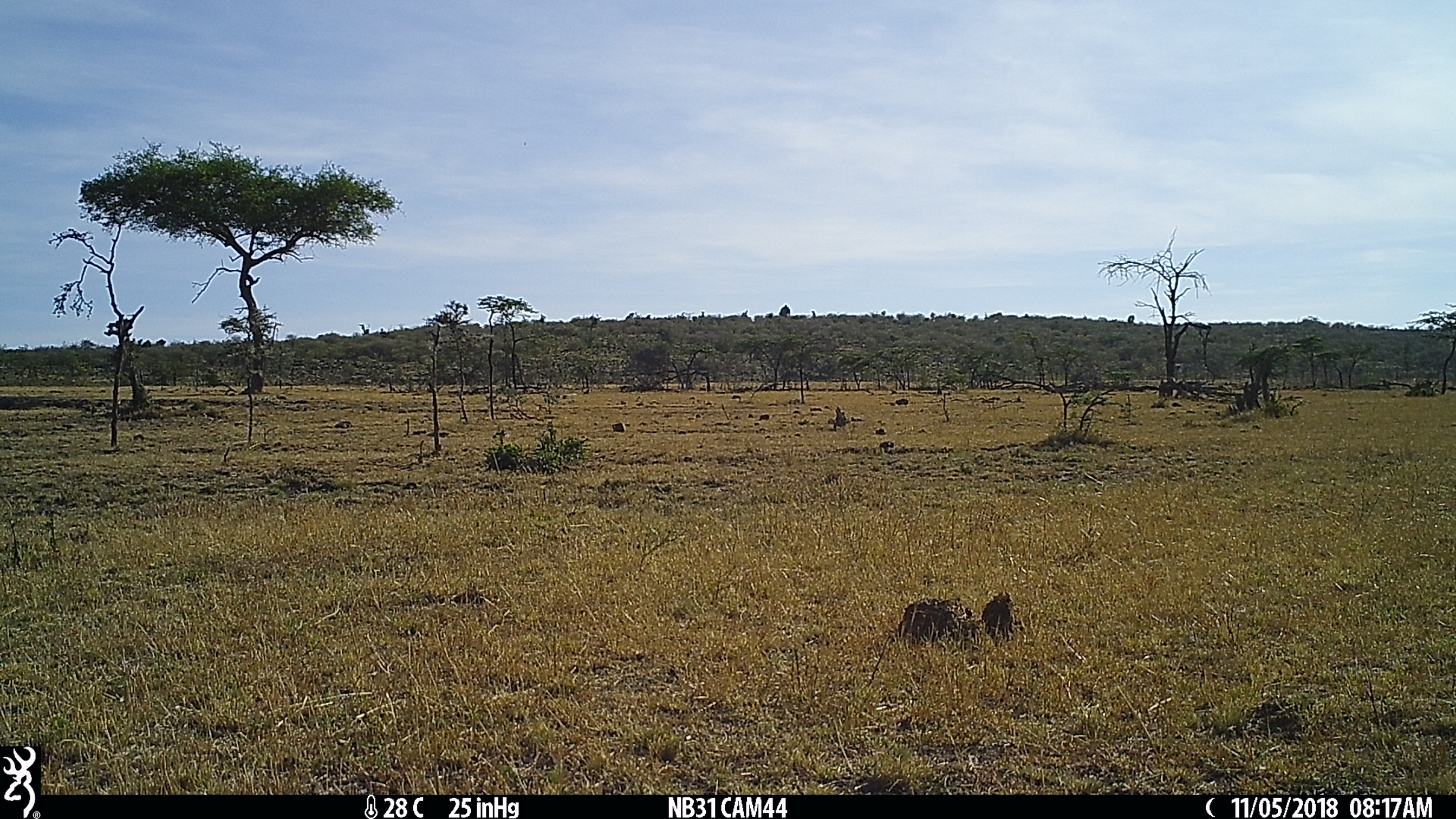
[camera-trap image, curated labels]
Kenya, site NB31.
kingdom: Animalia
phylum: Chordata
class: Mammalia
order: Artiodactyla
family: Bovidae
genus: Syncerus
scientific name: Syncerus caffer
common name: buffalo